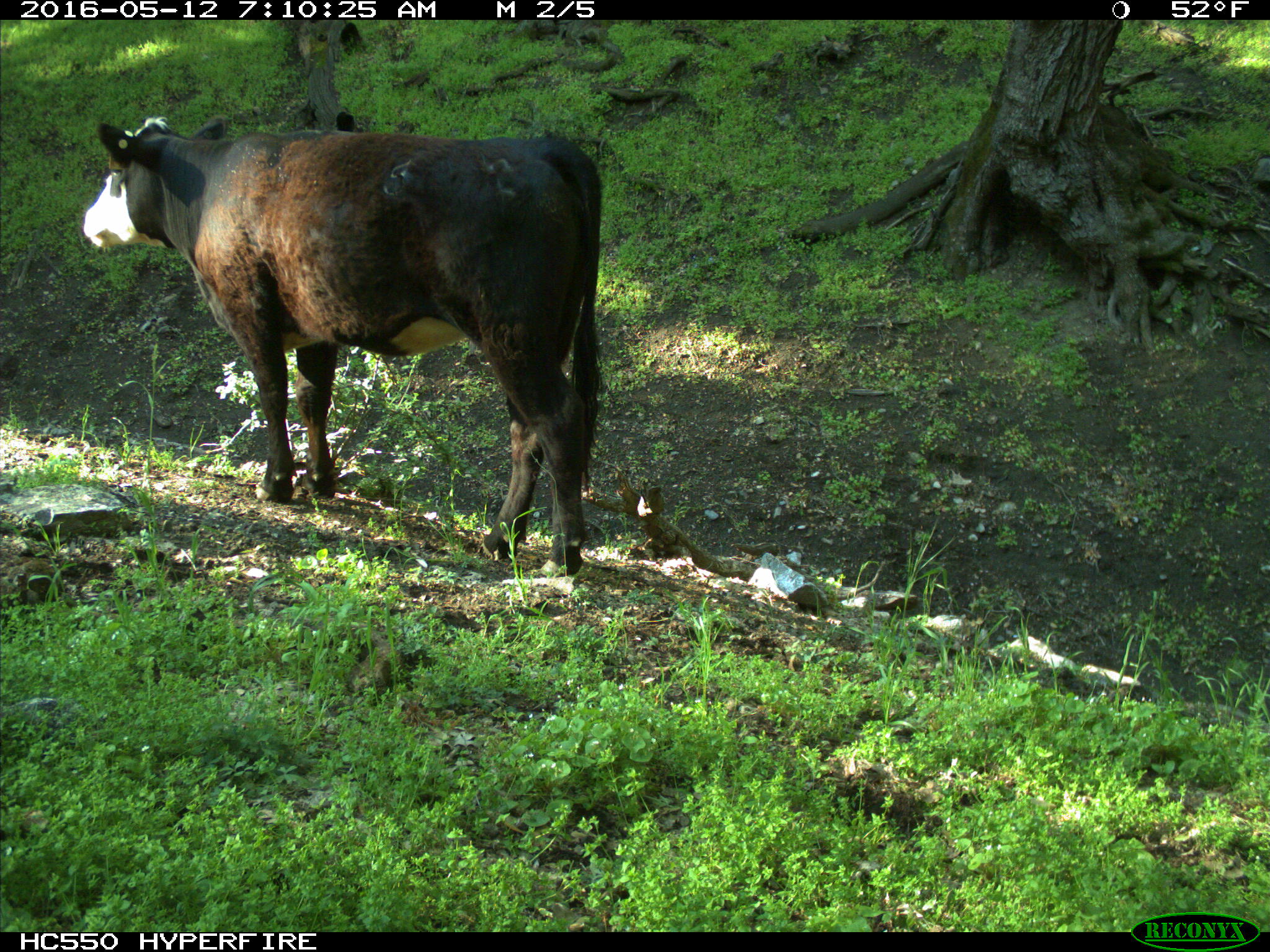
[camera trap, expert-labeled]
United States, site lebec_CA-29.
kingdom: Animalia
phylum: Chordata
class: Mammalia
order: Artiodactyla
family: Bovidae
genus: Bos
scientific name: Bos taurus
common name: domestic cow